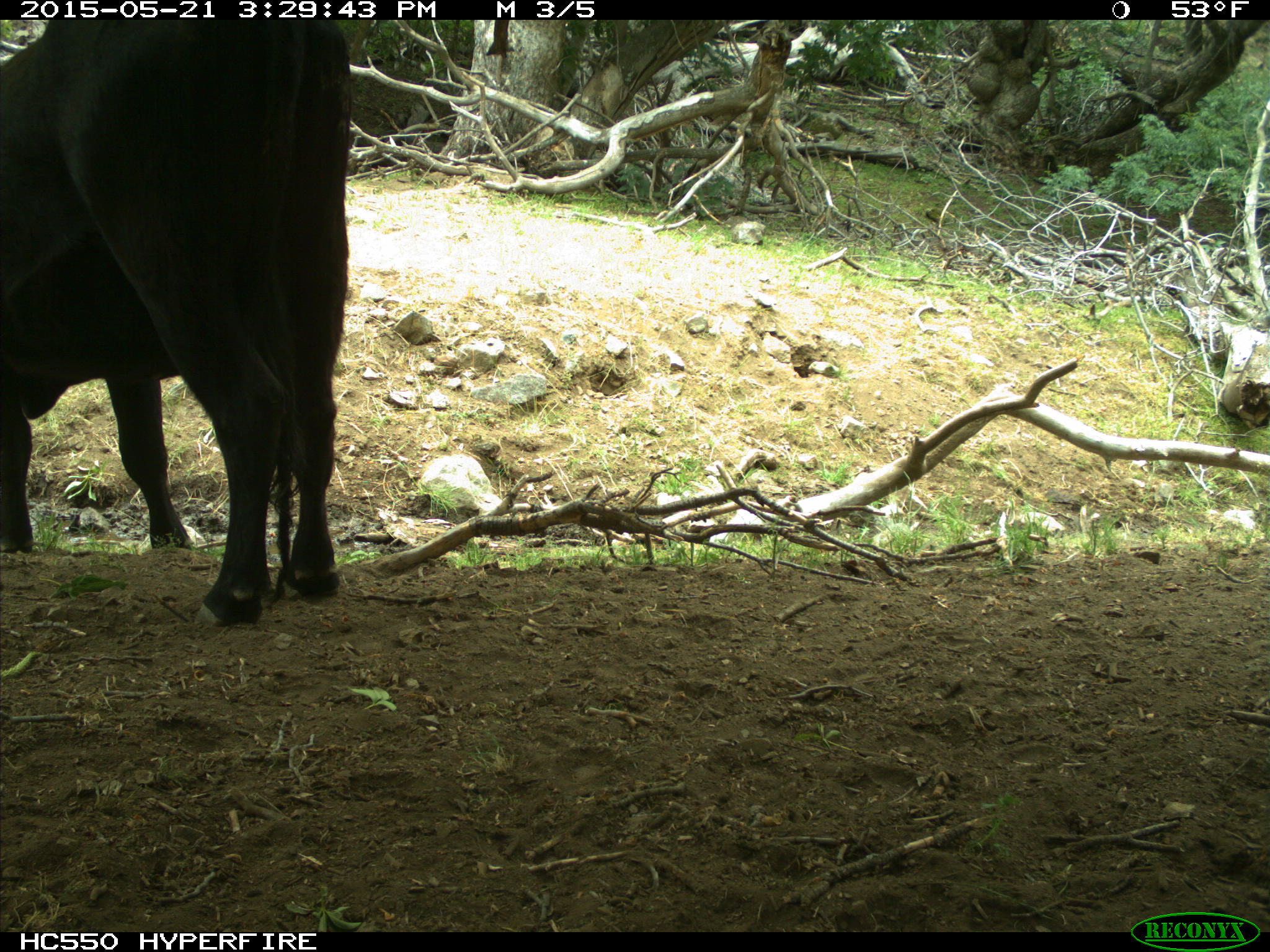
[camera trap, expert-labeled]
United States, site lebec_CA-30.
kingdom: Animalia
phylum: Chordata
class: Mammalia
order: Artiodactyla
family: Bovidae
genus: Bos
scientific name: Bos taurus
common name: domestic cow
Bos taurus (domestic cow).